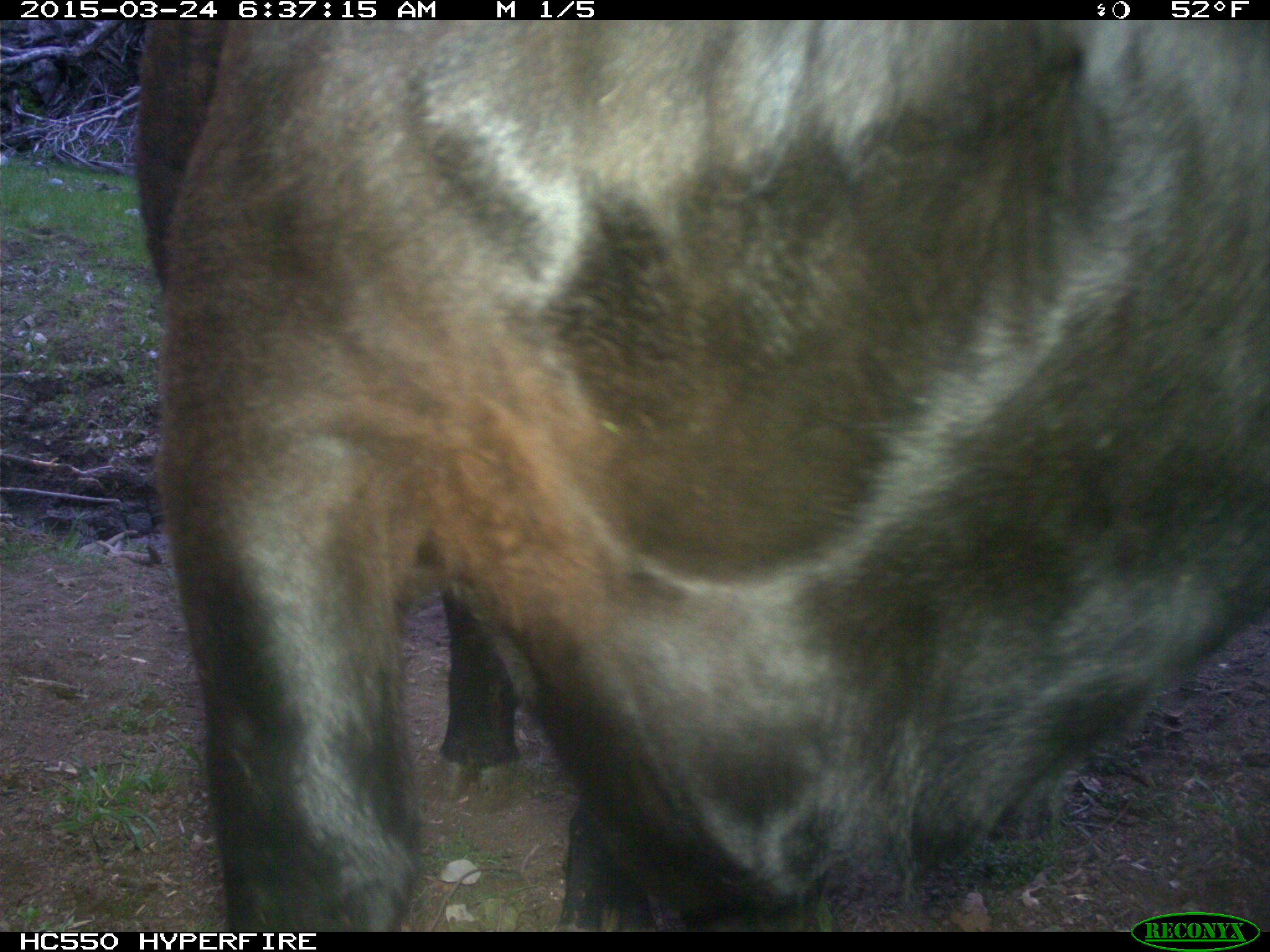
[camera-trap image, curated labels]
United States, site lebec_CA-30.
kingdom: Animalia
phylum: Chordata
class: Mammalia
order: Artiodactyla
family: Bovidae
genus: Bos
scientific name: Bos taurus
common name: domestic cow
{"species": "Bos taurus (domestic cow)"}